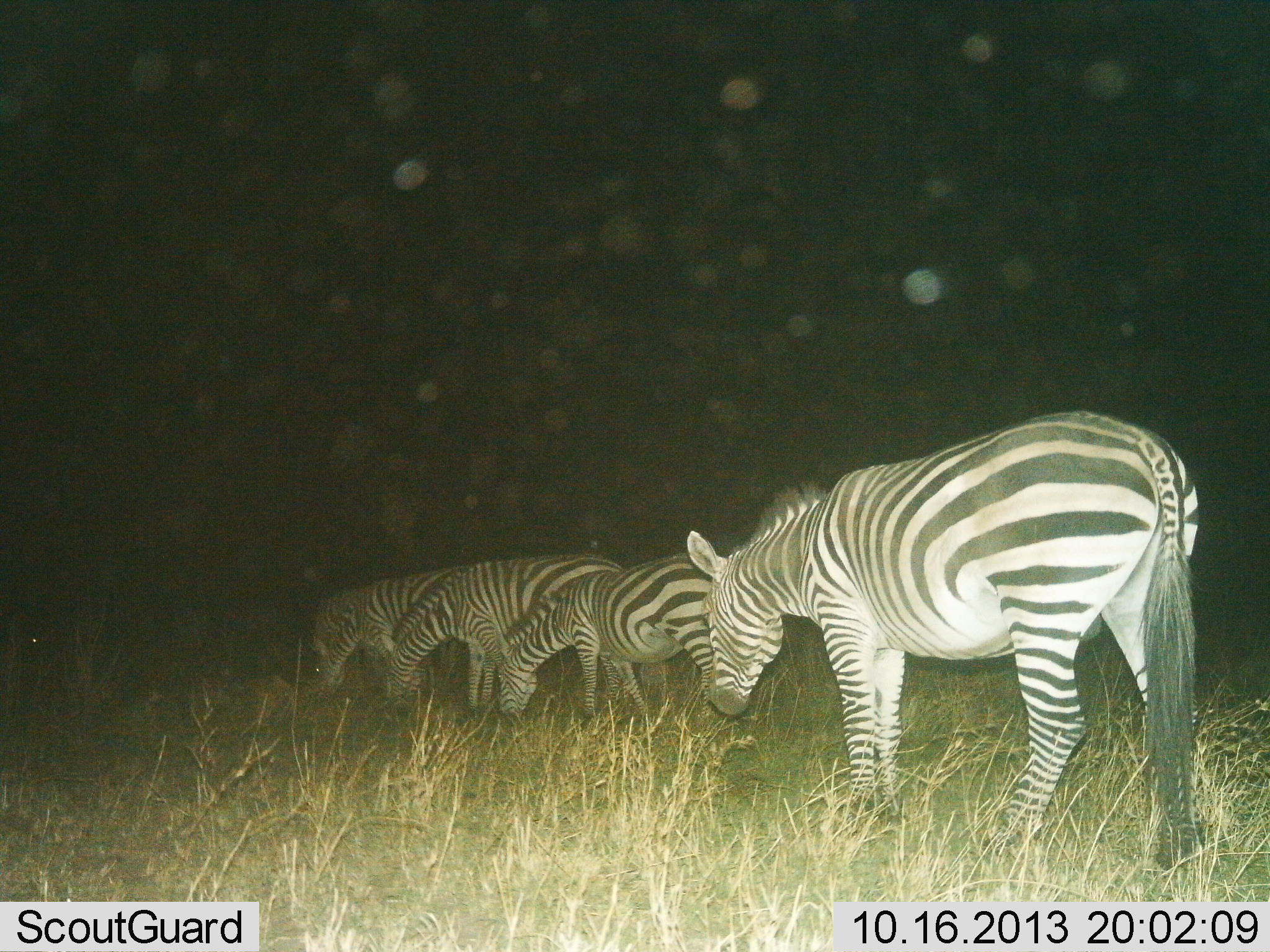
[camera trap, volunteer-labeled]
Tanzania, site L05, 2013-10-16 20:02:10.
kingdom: Animalia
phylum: Chordata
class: Mammalia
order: Perissodactyla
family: Equidae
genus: Equus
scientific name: Equus quagga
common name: plains zebra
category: zebra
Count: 4.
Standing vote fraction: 45%.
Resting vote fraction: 0%.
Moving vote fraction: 14%.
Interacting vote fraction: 0%.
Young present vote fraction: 5%.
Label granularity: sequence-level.